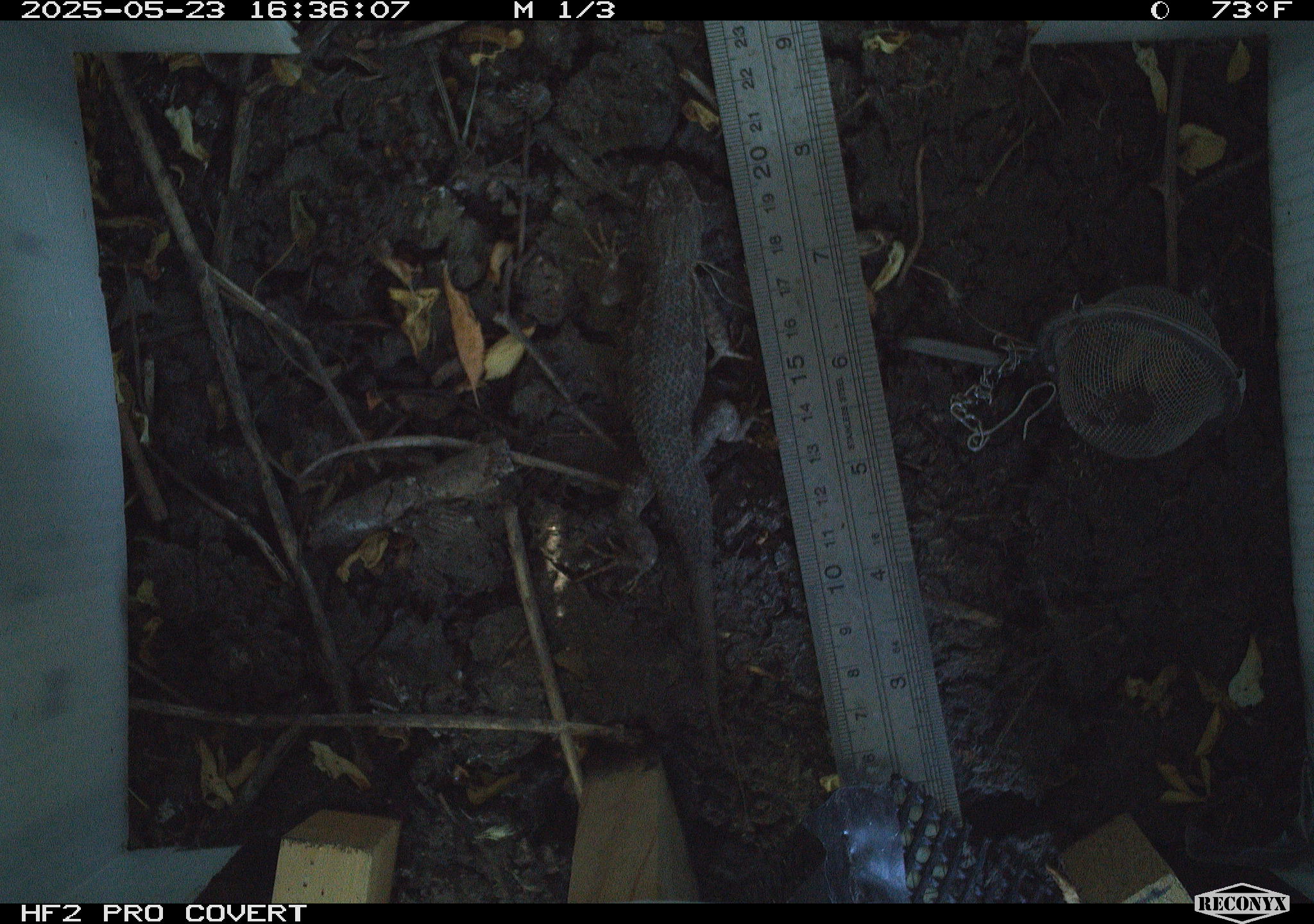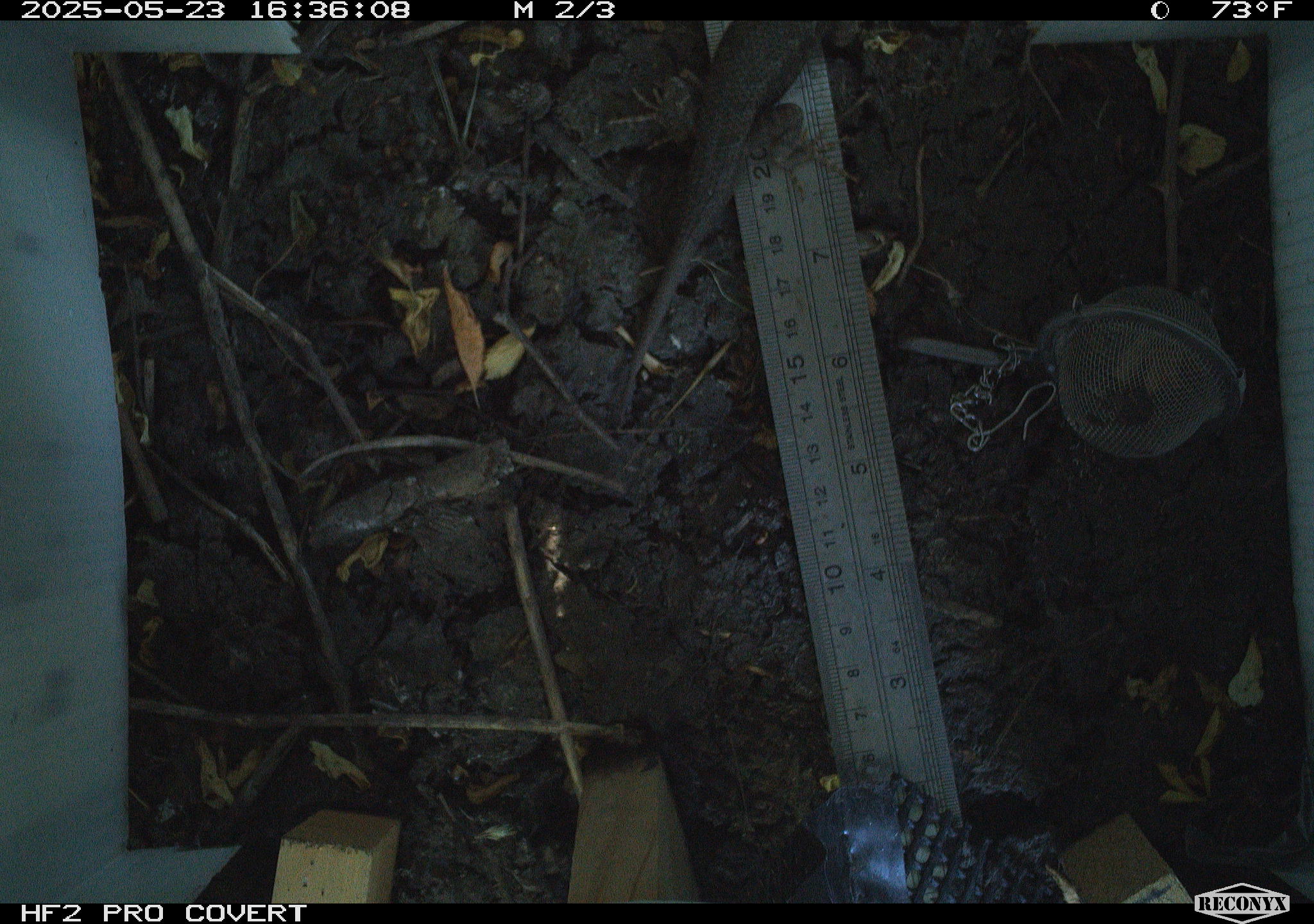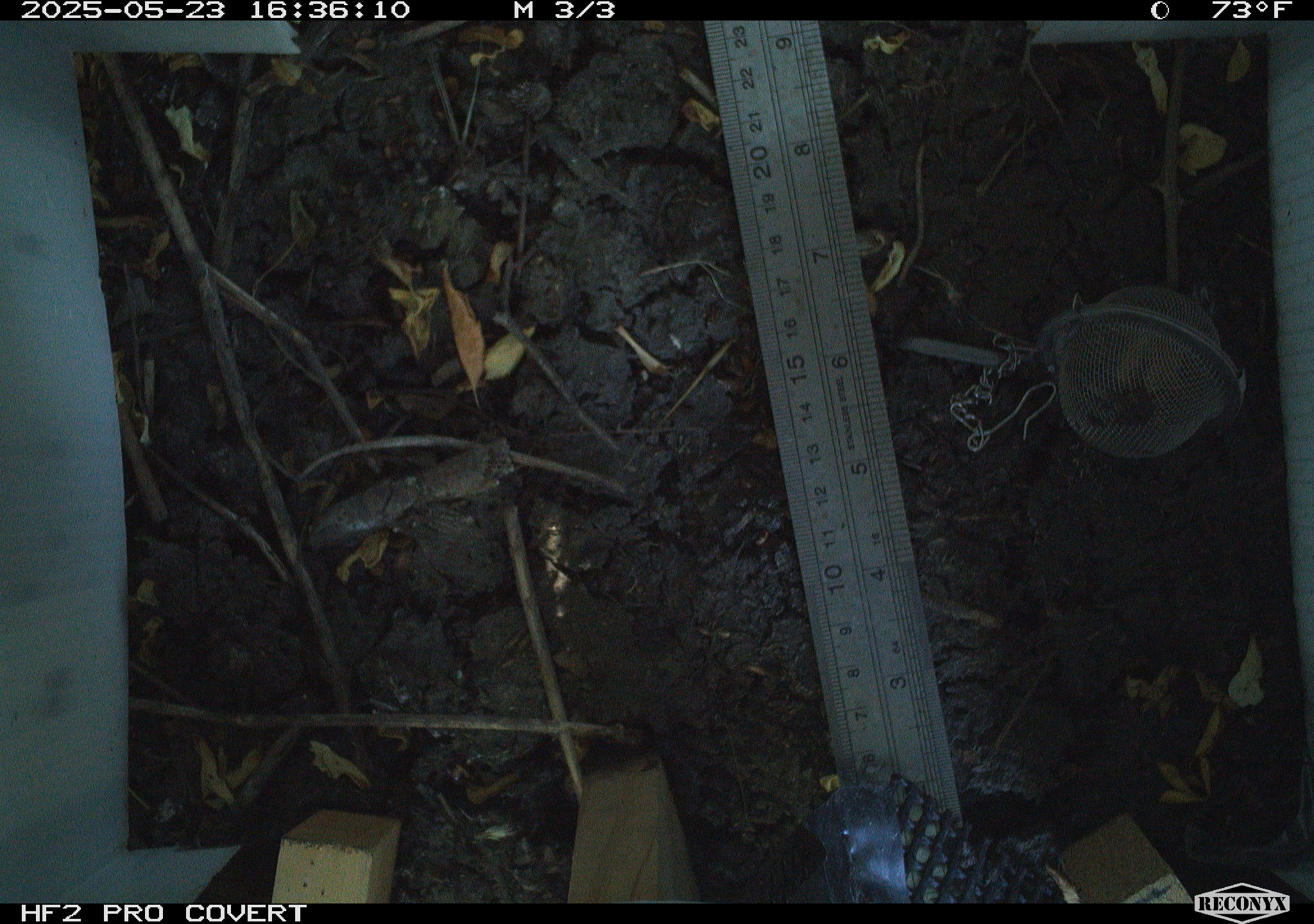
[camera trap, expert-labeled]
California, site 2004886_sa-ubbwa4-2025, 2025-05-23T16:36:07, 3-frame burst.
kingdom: Animalia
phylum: Chordata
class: Reptilia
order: Squamata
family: Phrynosomatidae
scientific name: Phrynosomatidae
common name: north american spiny lizards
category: sceloporus/uta species